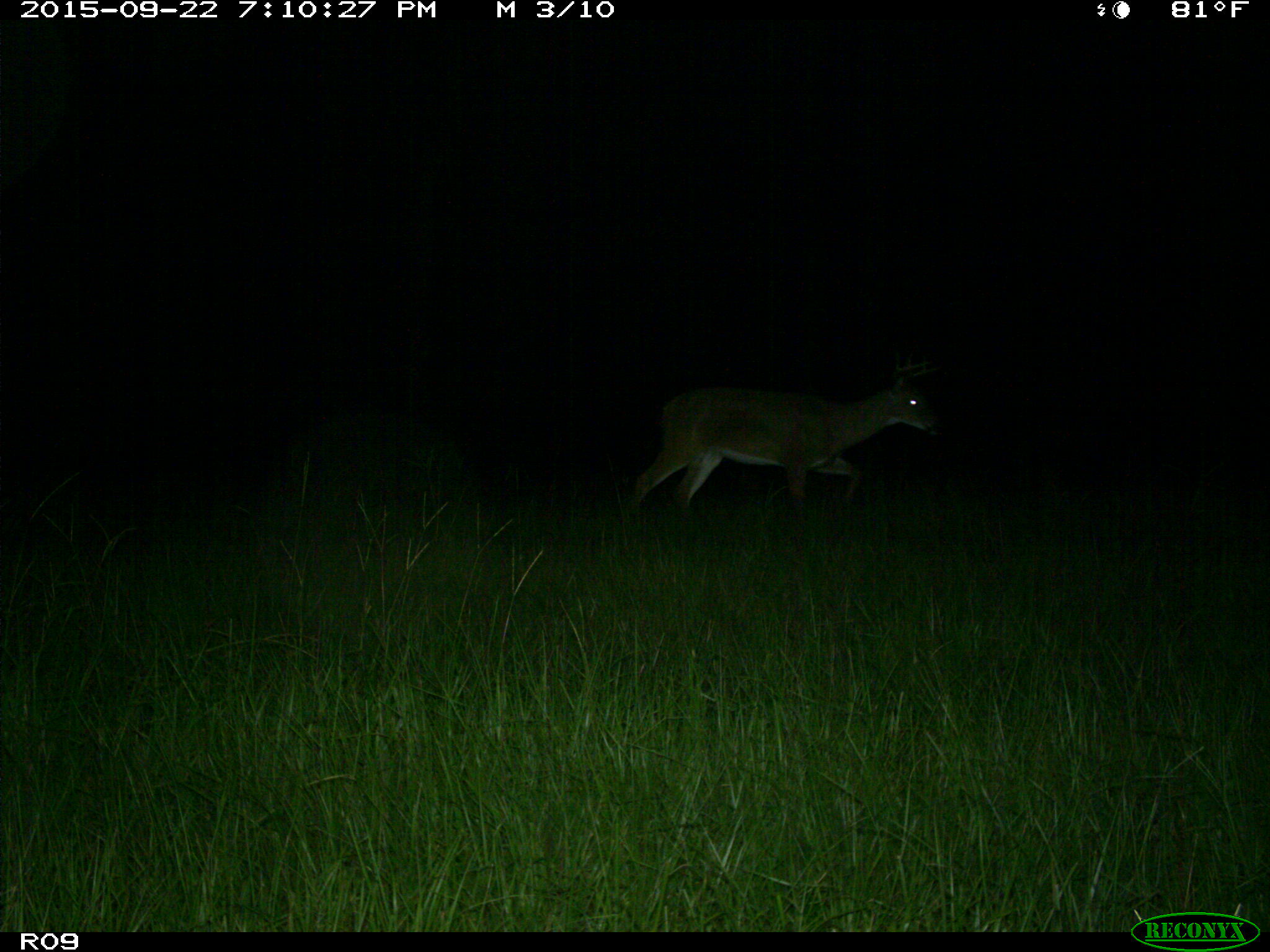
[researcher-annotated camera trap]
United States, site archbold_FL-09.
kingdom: Animalia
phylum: Chordata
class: Mammalia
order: Artiodactyla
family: Cervidae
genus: Odocoileus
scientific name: Odocoileus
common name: deer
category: unidentified deer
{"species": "unidentified deer (deer) (Odocoileus)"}